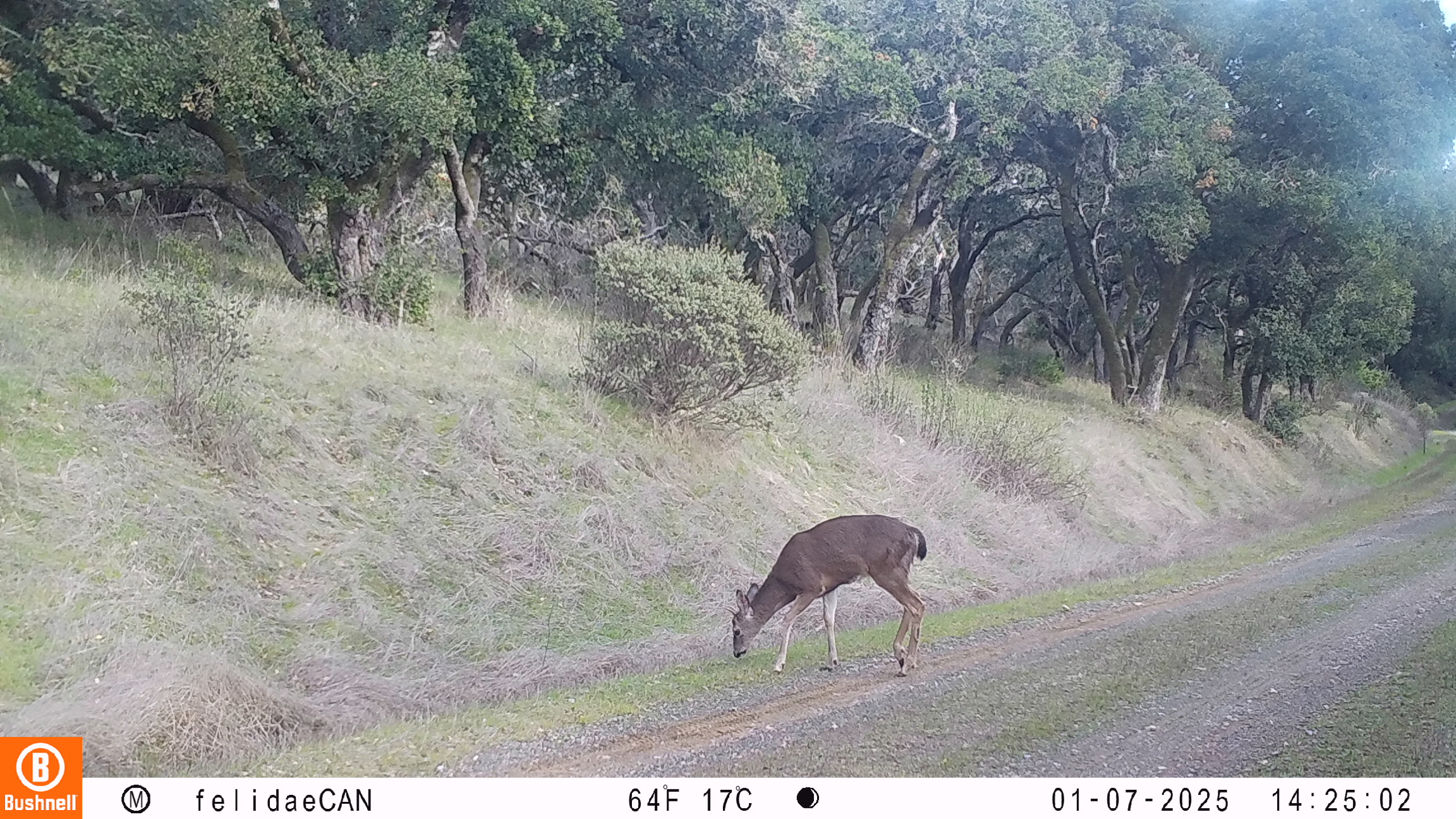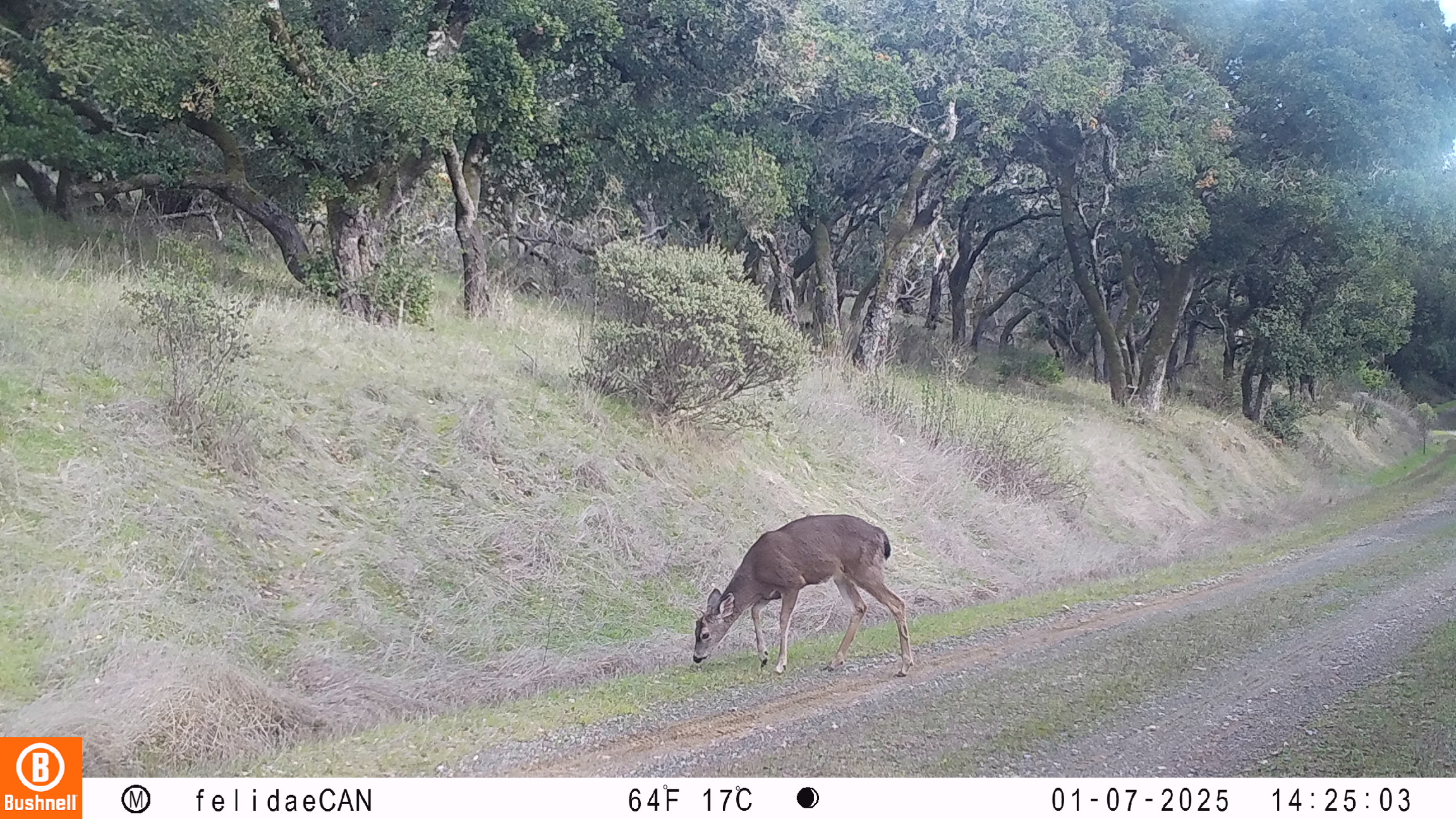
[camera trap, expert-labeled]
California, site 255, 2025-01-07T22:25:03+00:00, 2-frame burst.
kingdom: Animalia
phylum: Chordata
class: Mammalia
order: Artiodactyla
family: Cervidae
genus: Odocoileus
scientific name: Odocoileus hemionus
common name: mule deer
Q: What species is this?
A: Mule deer (Odocoileus hemionus).